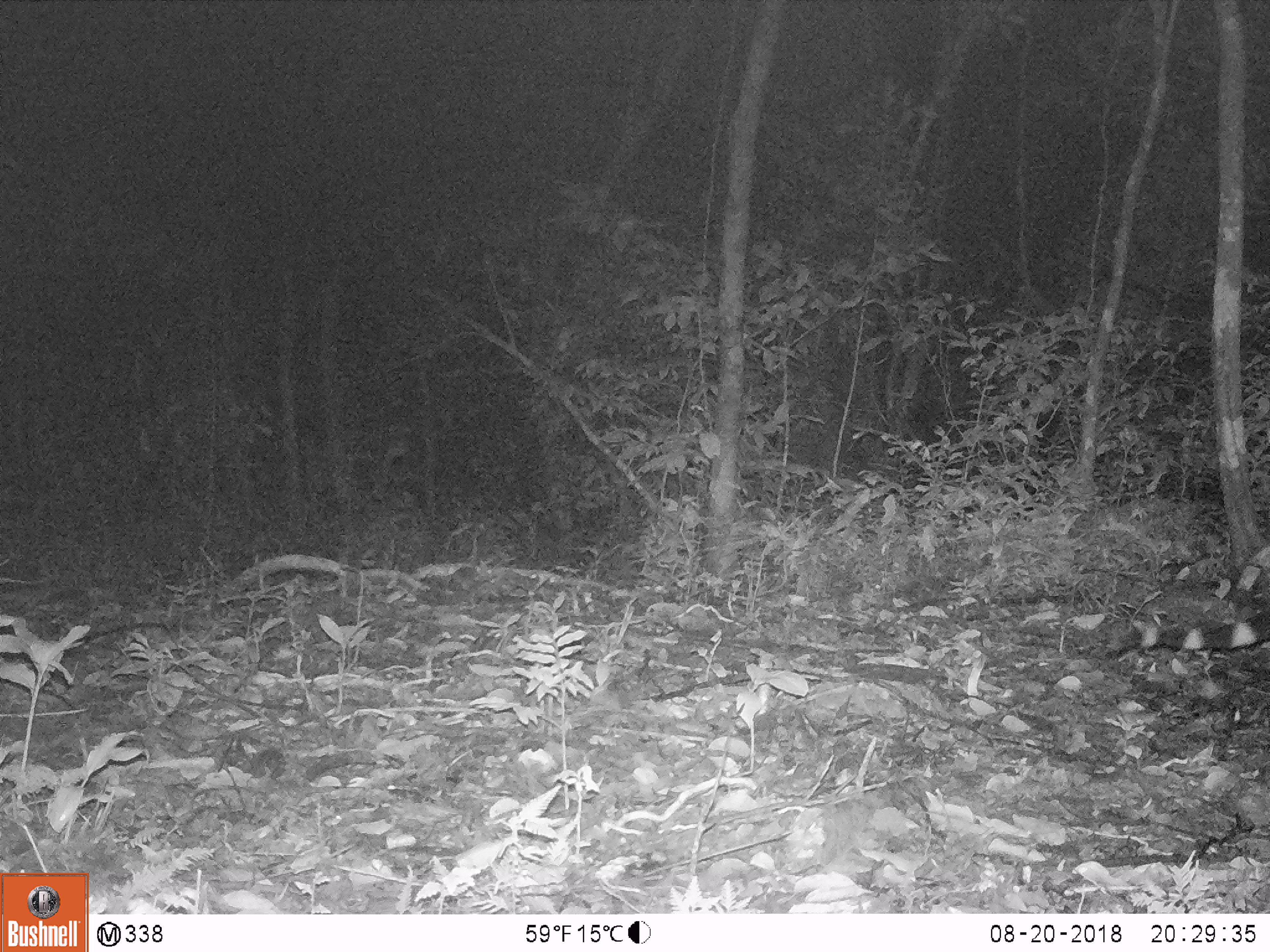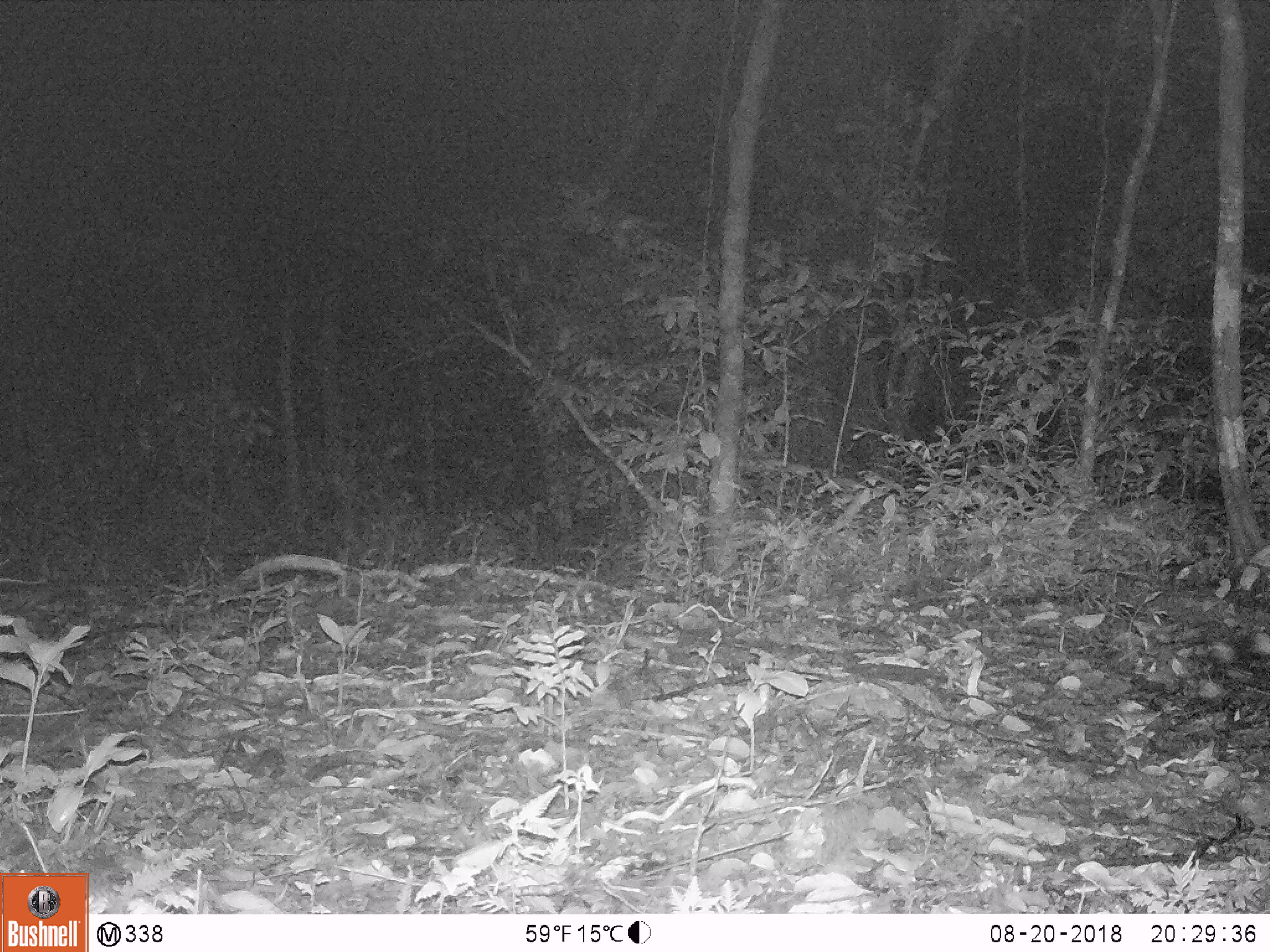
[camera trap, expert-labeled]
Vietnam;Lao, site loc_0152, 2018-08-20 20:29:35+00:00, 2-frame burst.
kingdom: Animalia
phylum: Chordata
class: Mammalia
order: Carnivora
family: Viverridae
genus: Viverra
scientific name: Viverra zibetha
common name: large indian civet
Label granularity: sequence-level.